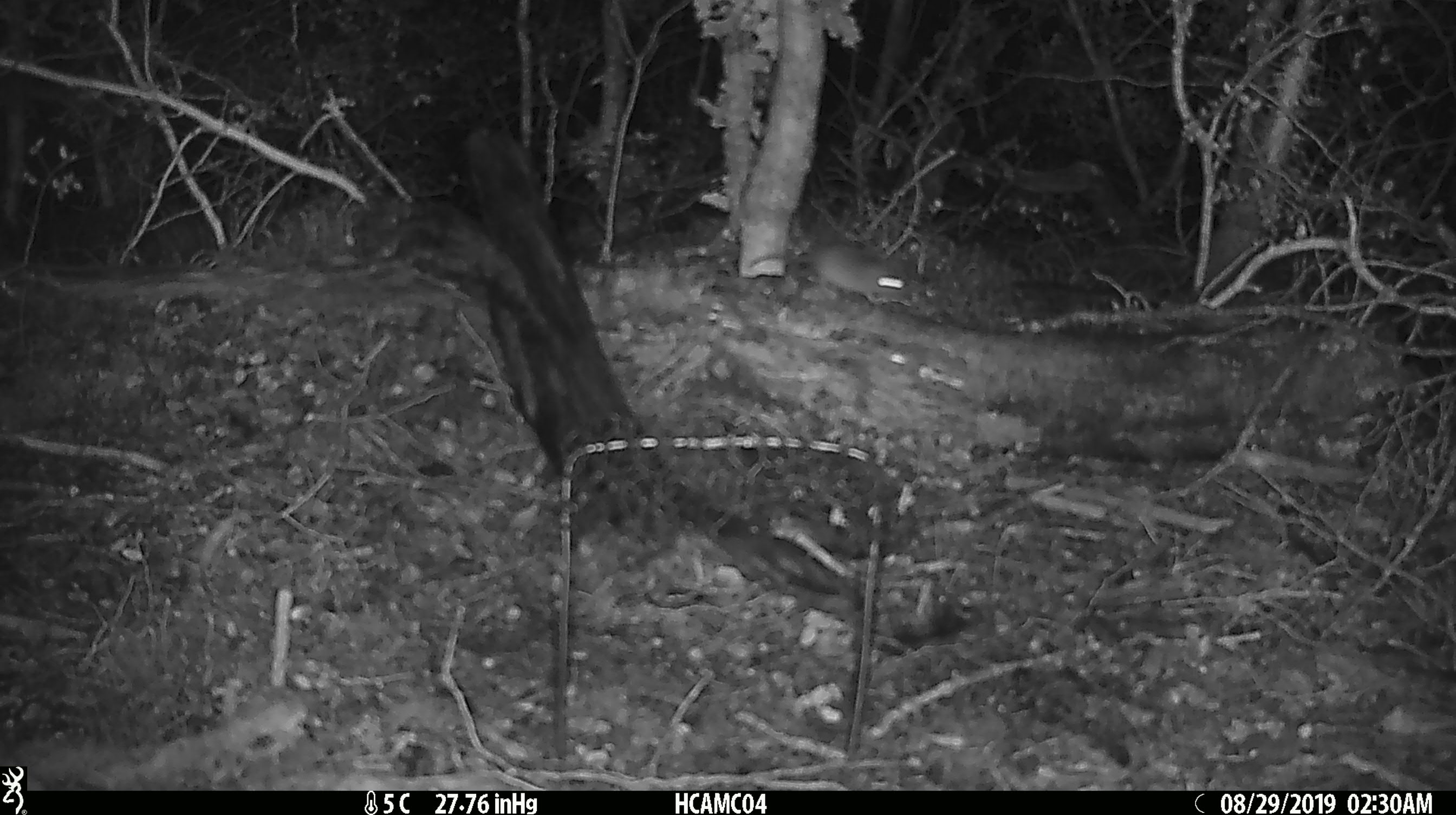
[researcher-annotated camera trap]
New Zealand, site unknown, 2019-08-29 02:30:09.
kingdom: Animalia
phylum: Chordata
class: Mammalia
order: Rodentia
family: Muridae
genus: Mus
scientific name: Mus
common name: mouse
Mouse (Mus).